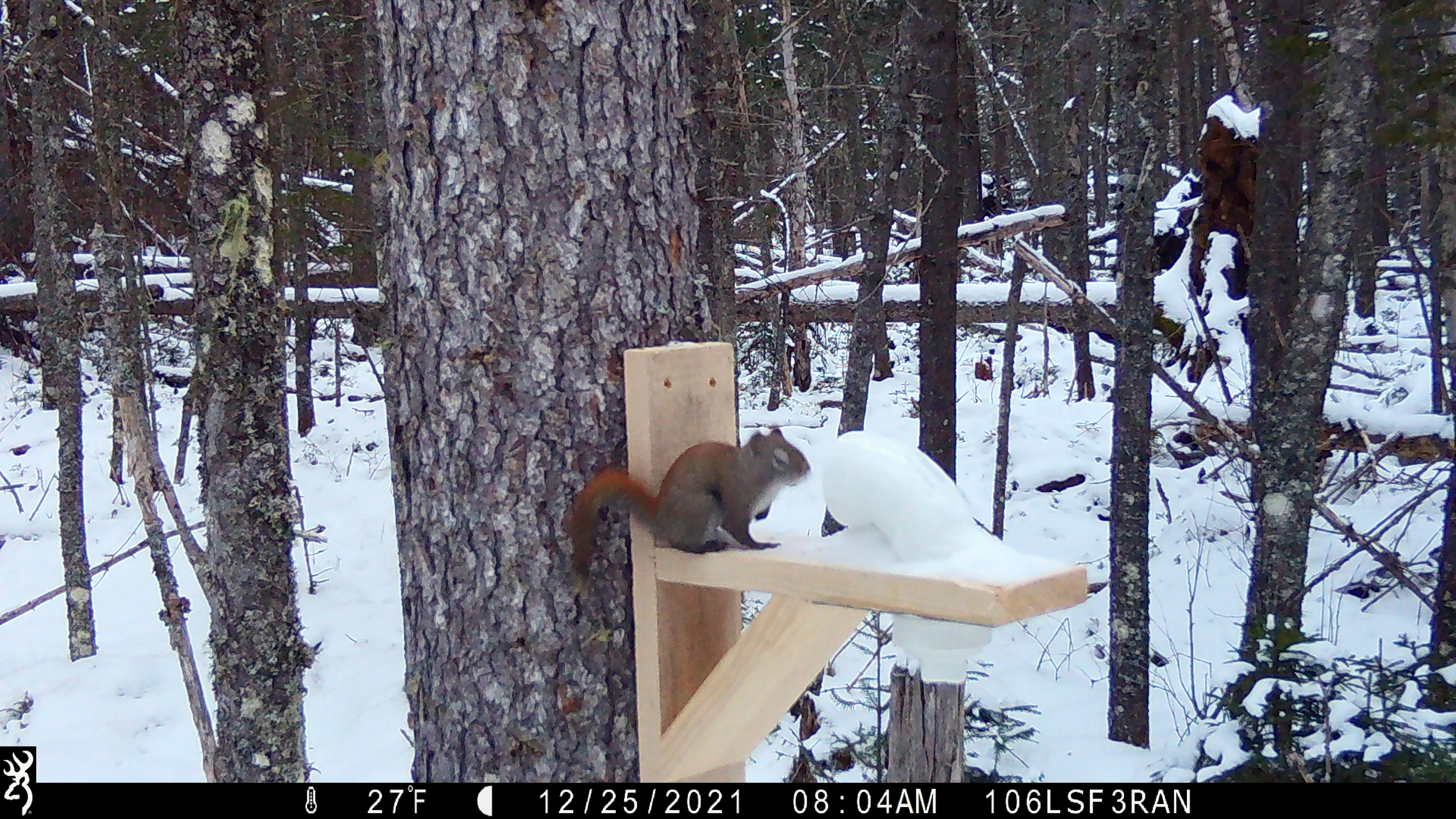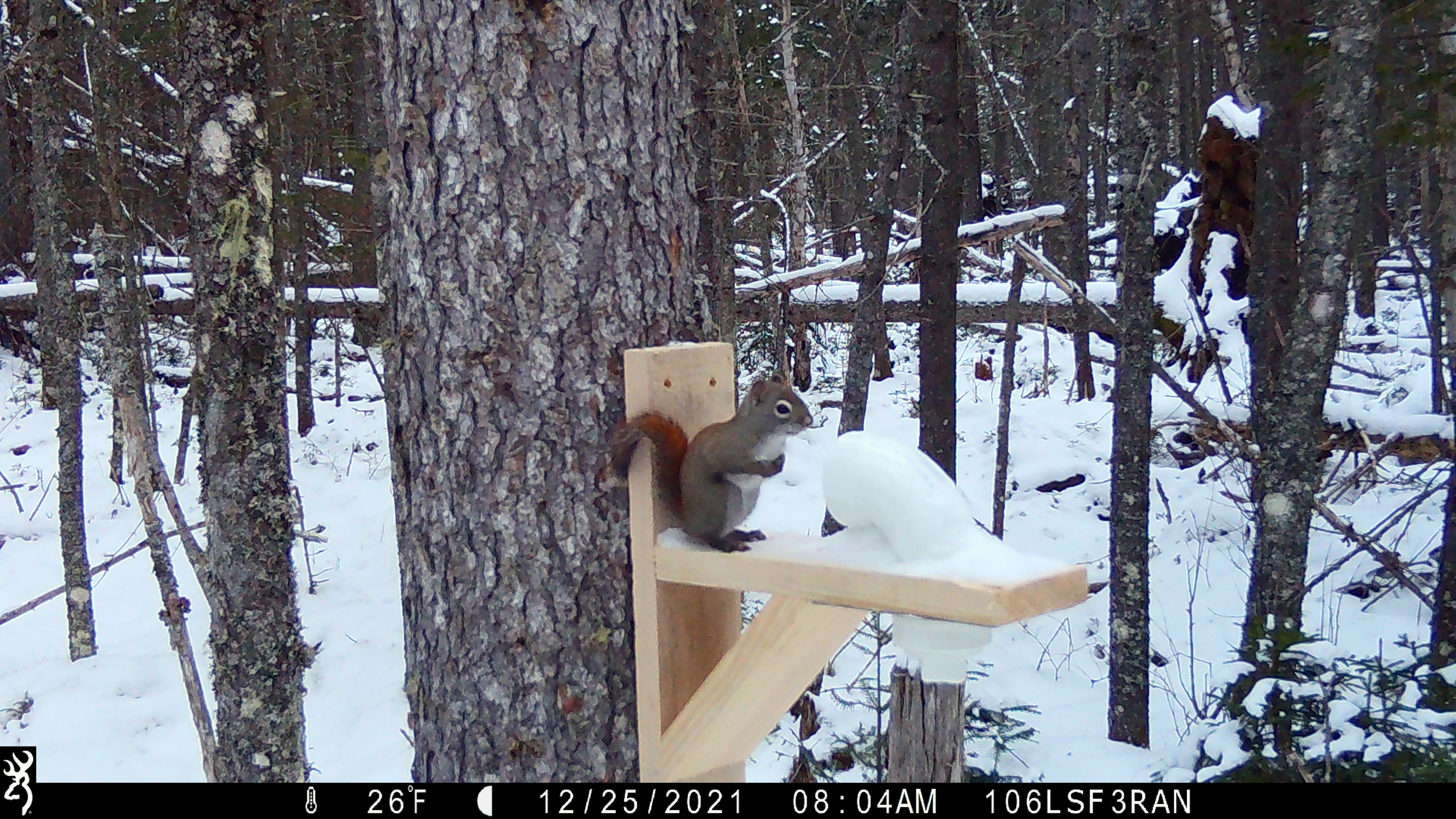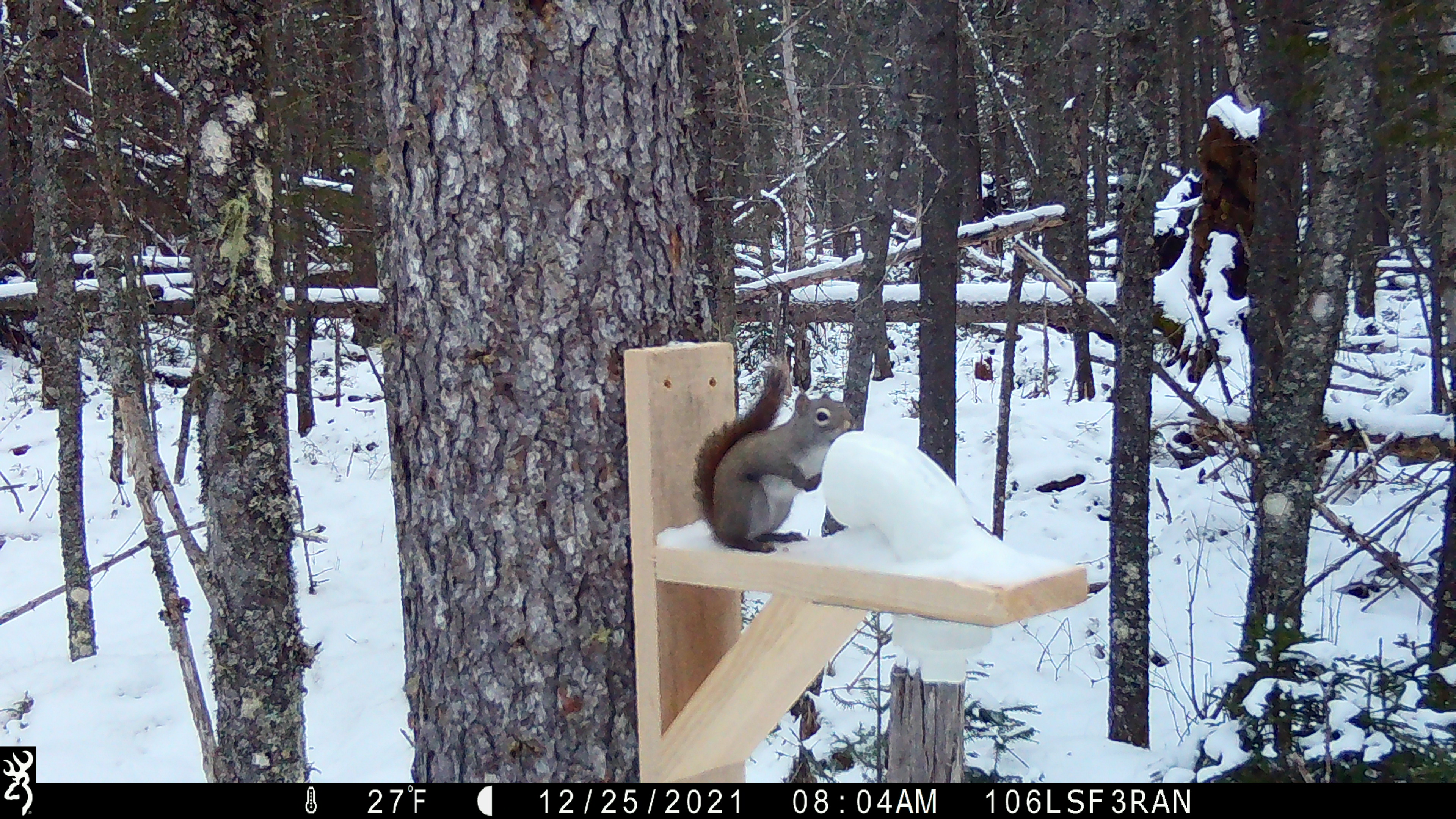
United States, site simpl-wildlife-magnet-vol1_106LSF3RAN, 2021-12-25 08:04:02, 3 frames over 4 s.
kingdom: Animalia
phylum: Chordata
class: Mammalia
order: Rodentia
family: Sciuridae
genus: Tamiasciurus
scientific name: Tamiasciurus hudsonicus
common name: red squirrel